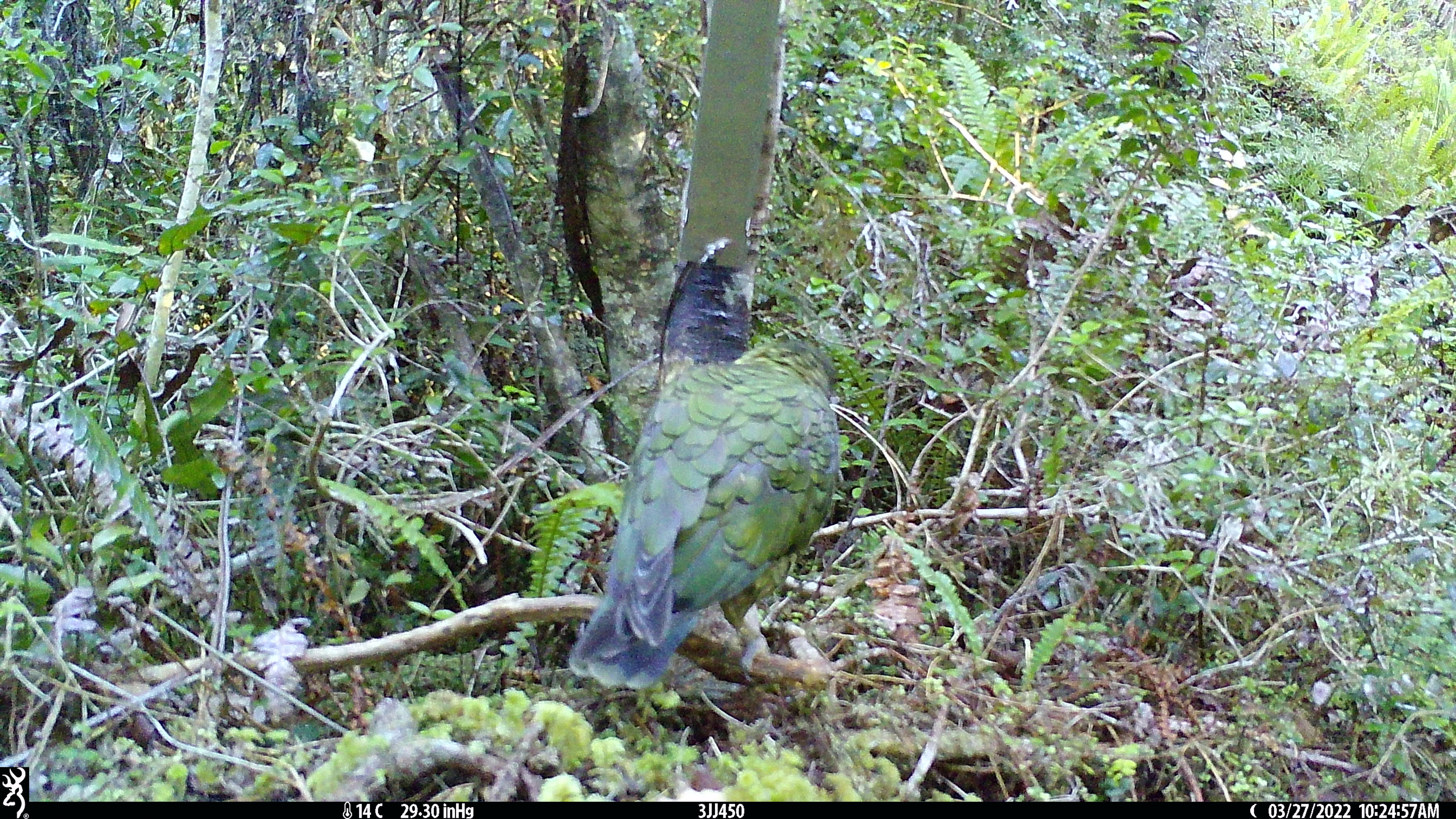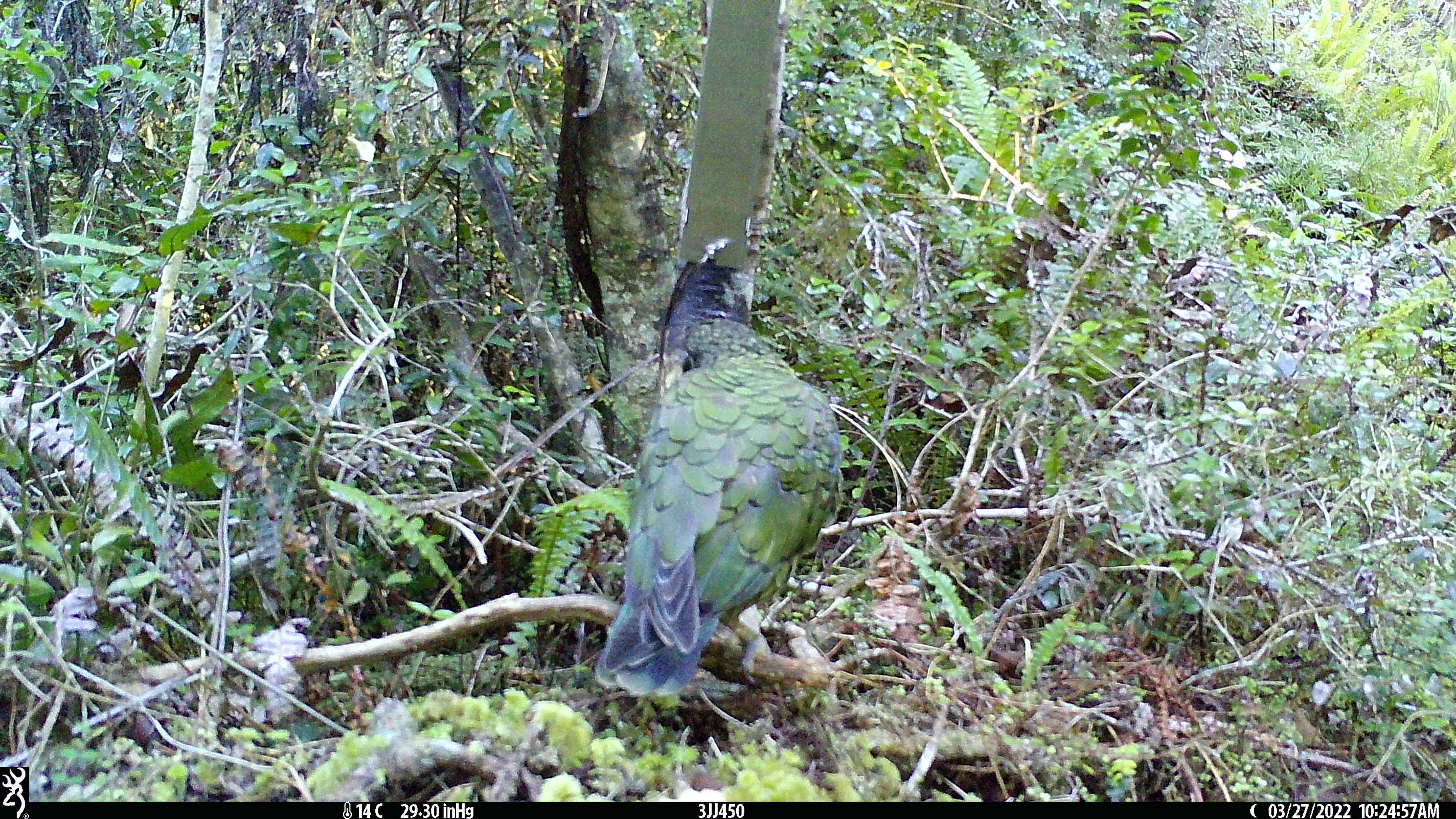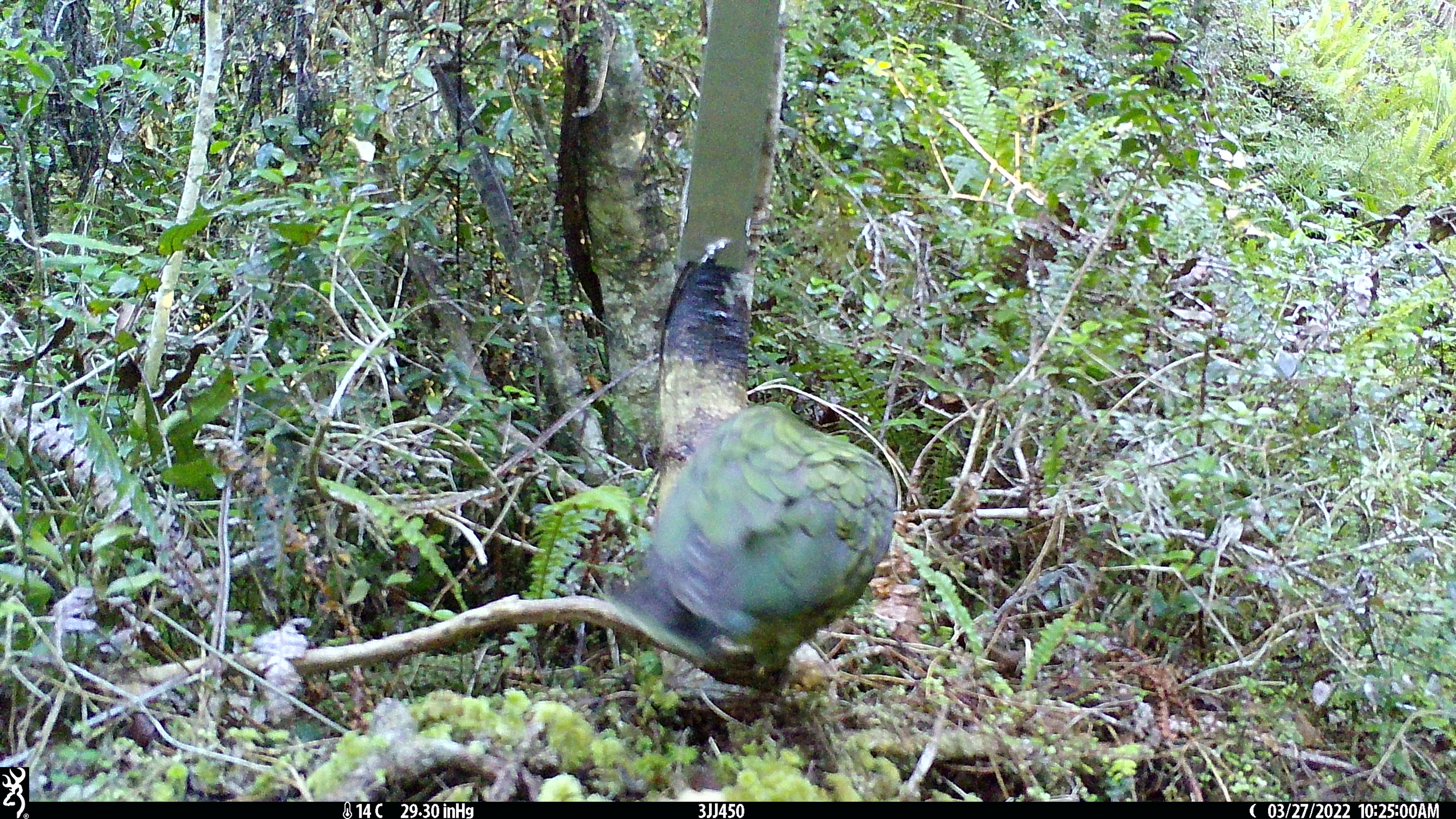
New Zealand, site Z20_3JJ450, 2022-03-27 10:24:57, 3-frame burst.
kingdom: Animalia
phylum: Chordata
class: Aves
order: Psittaciformes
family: Strigopidae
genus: Nestor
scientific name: Nestor notabilis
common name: kea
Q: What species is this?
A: Kea (Nestor notabilis).